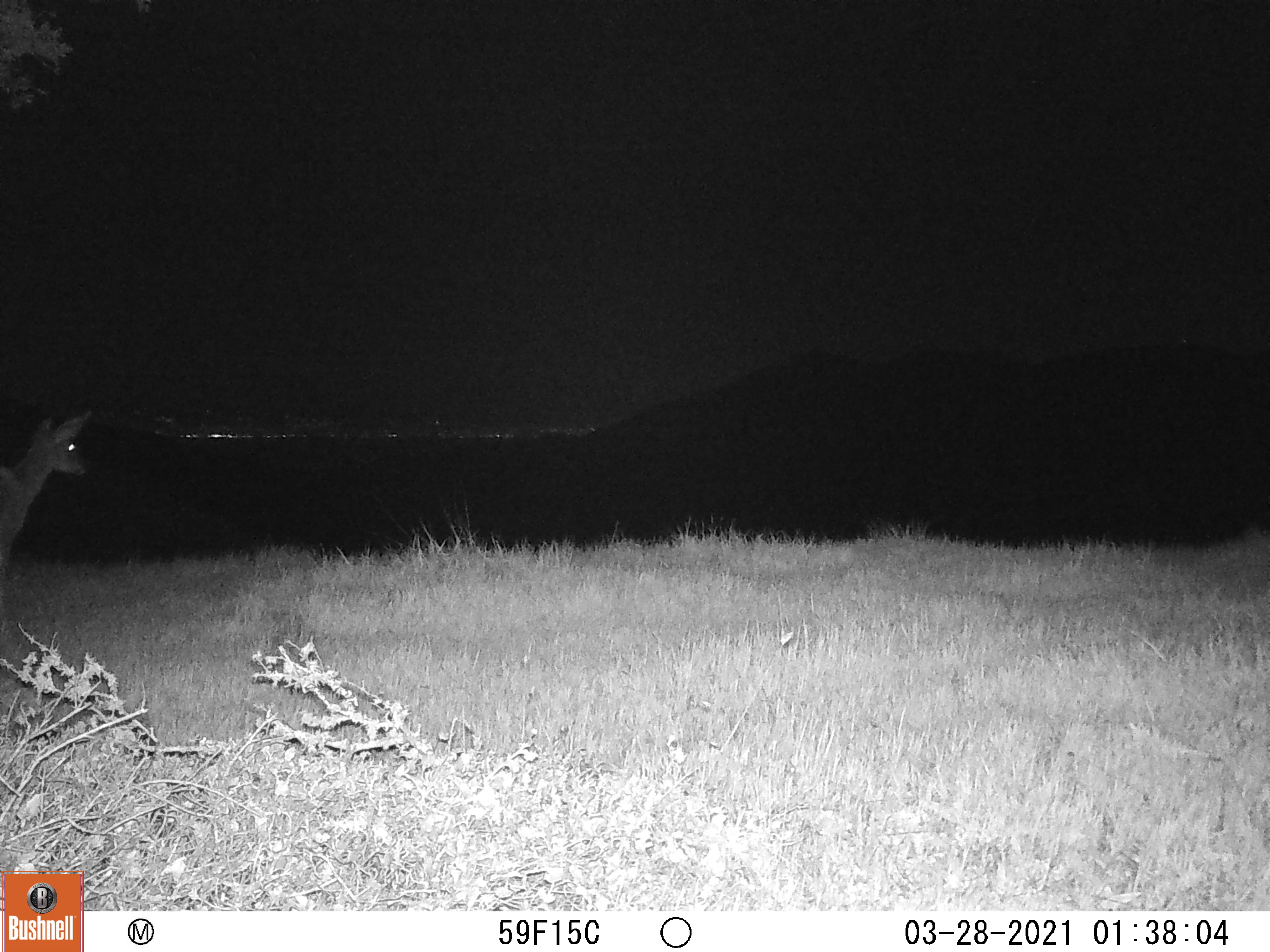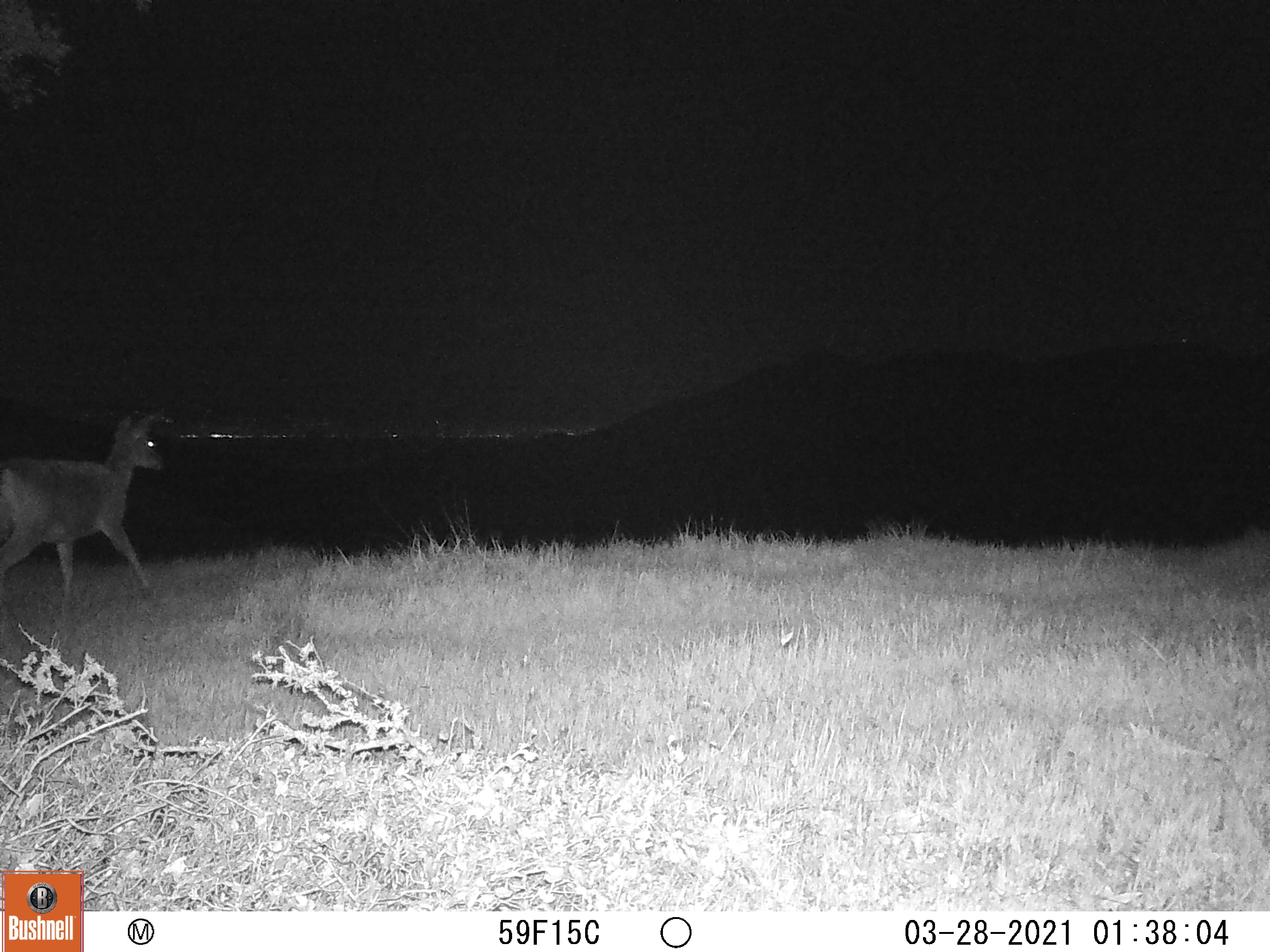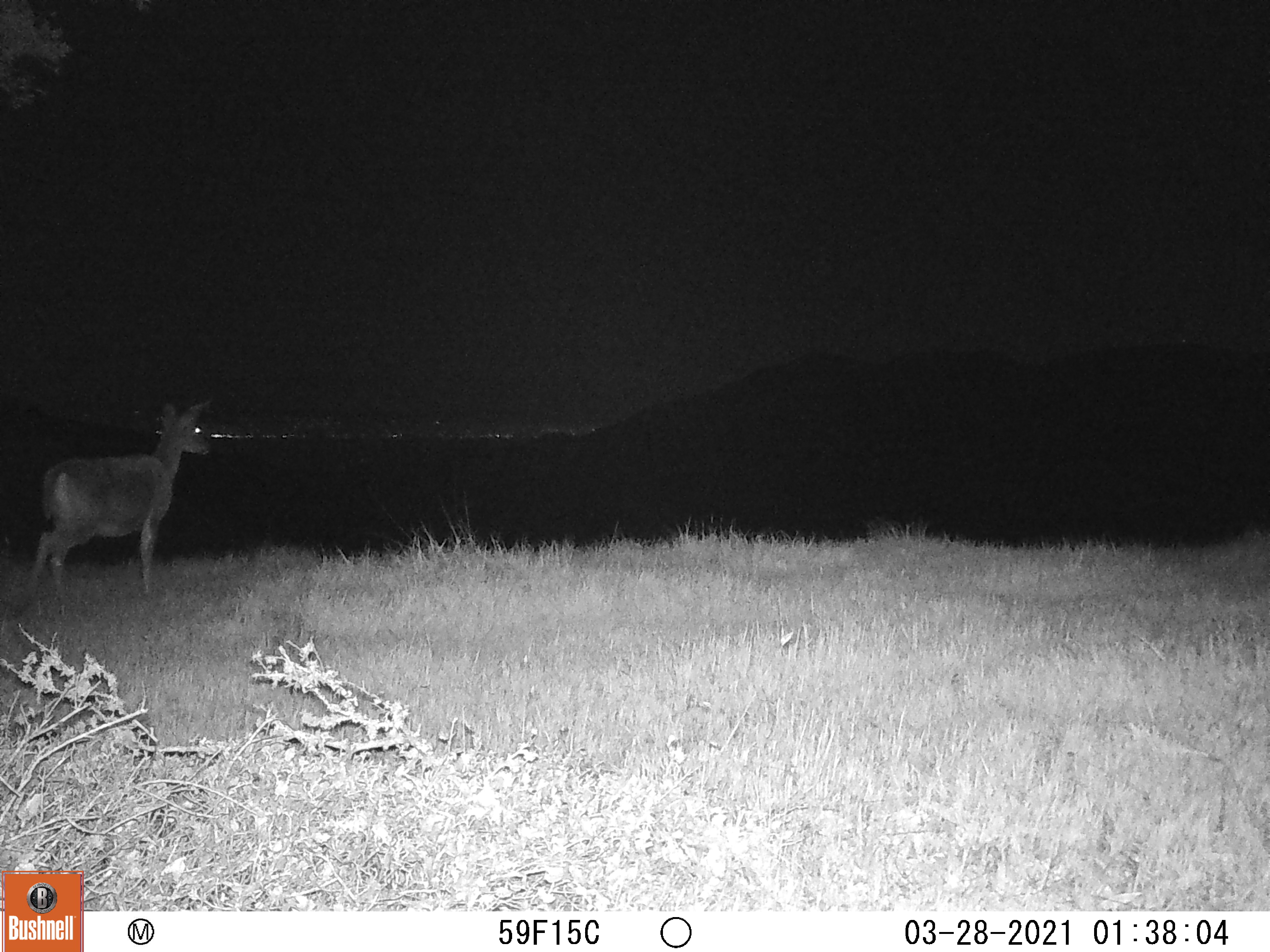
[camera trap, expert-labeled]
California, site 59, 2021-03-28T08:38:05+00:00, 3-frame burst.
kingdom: Animalia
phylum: Chordata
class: Mammalia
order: Artiodactyla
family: Cervidae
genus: Odocoileus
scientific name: Odocoileus hemionus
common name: mule deer